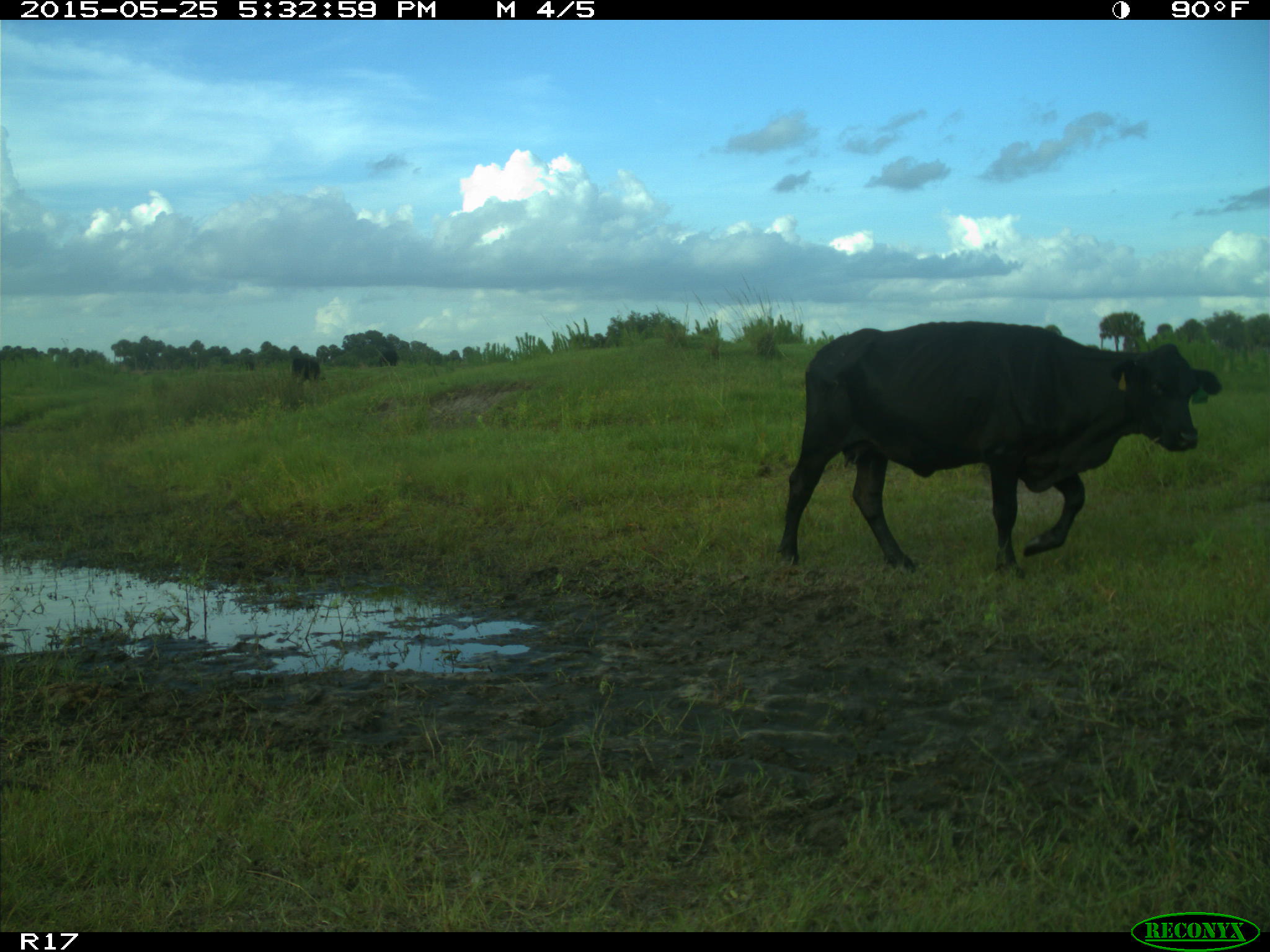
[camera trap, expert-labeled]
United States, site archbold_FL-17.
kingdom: Animalia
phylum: Chordata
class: Mammalia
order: Artiodactyla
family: Bovidae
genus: Bos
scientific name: Bos taurus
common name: domestic cow